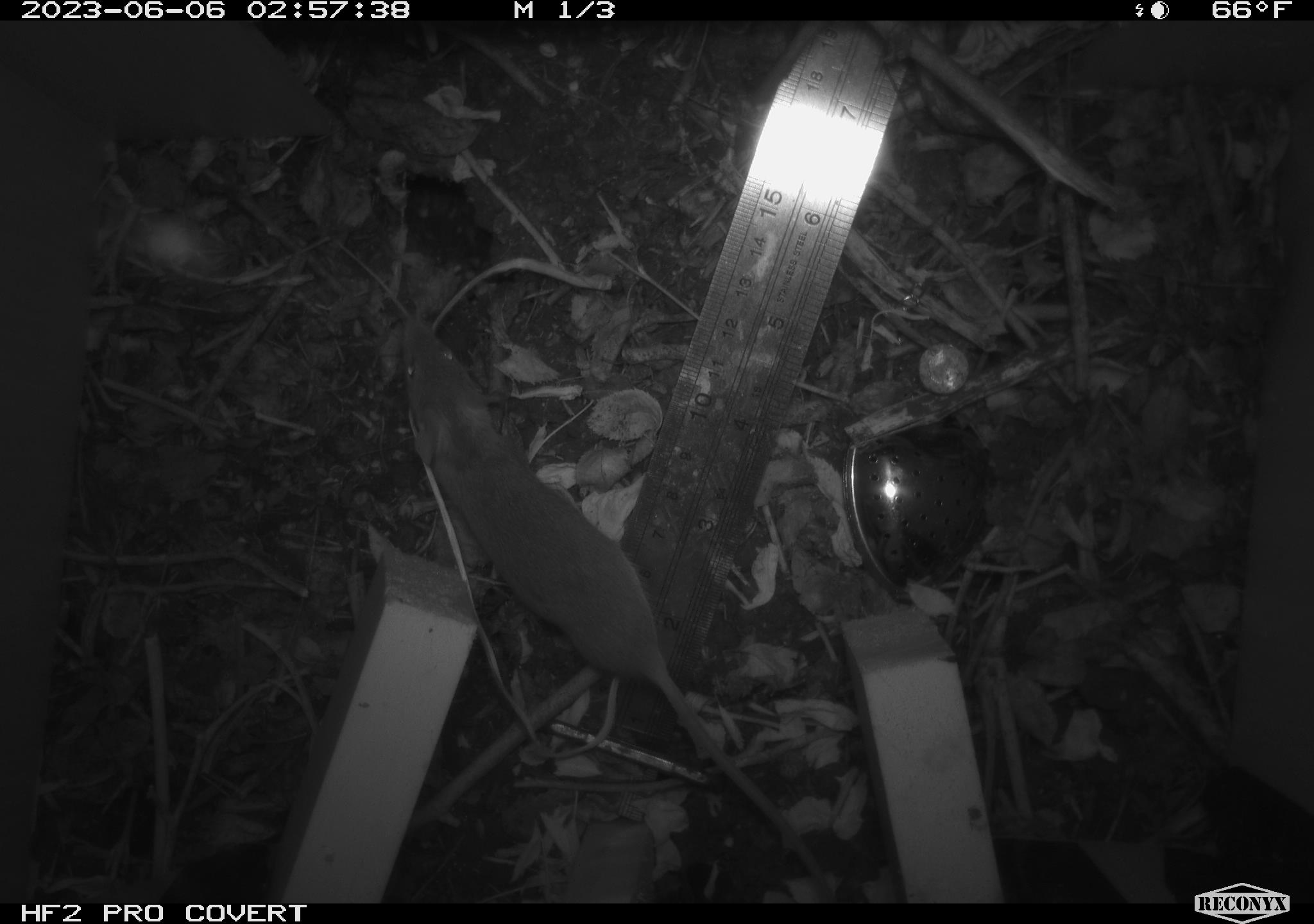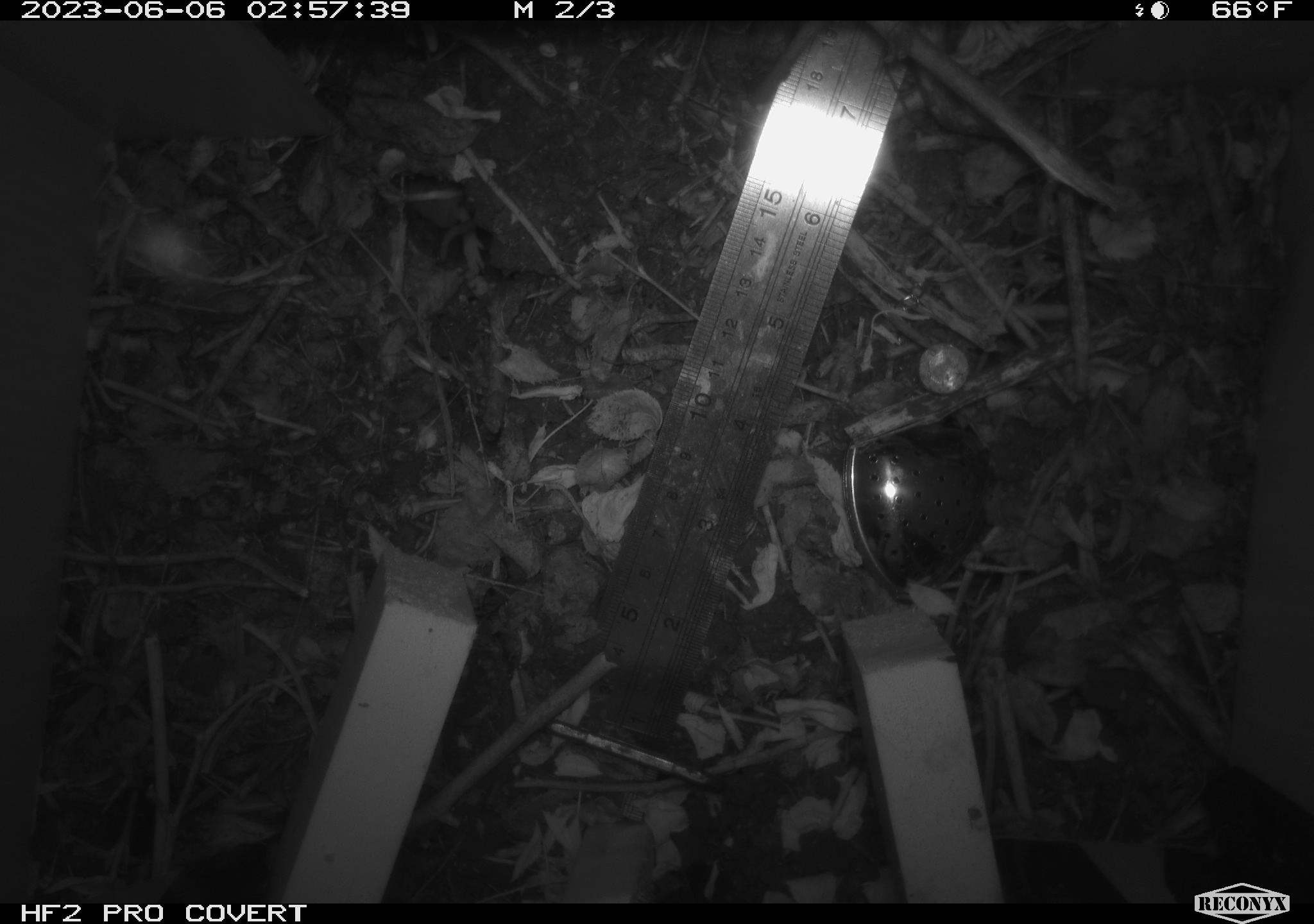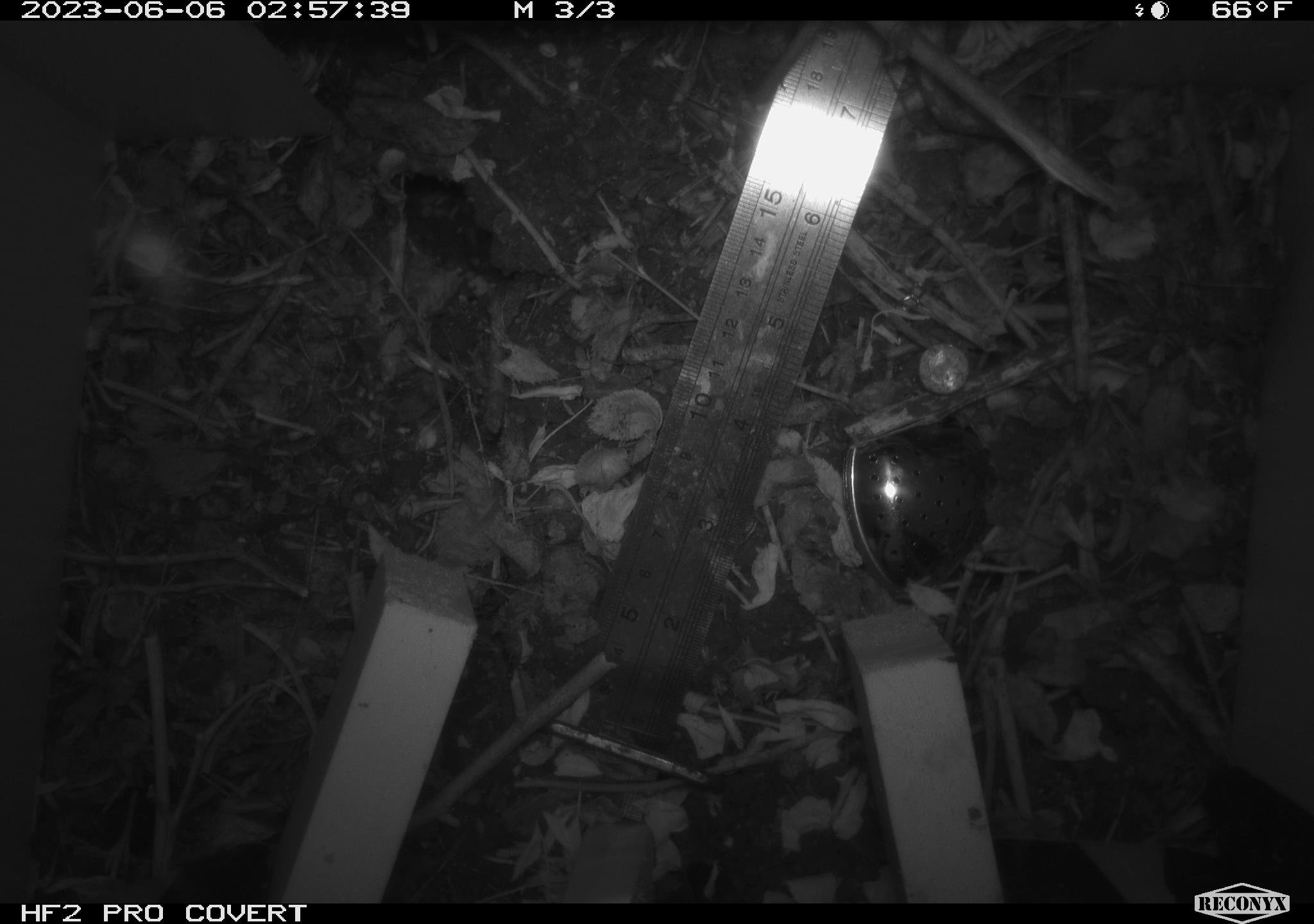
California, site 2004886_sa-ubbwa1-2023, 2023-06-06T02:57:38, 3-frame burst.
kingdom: Animalia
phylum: Chordata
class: Mammalia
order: Rodentia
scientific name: Rodentia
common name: rodent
Rodent (Rodentia).